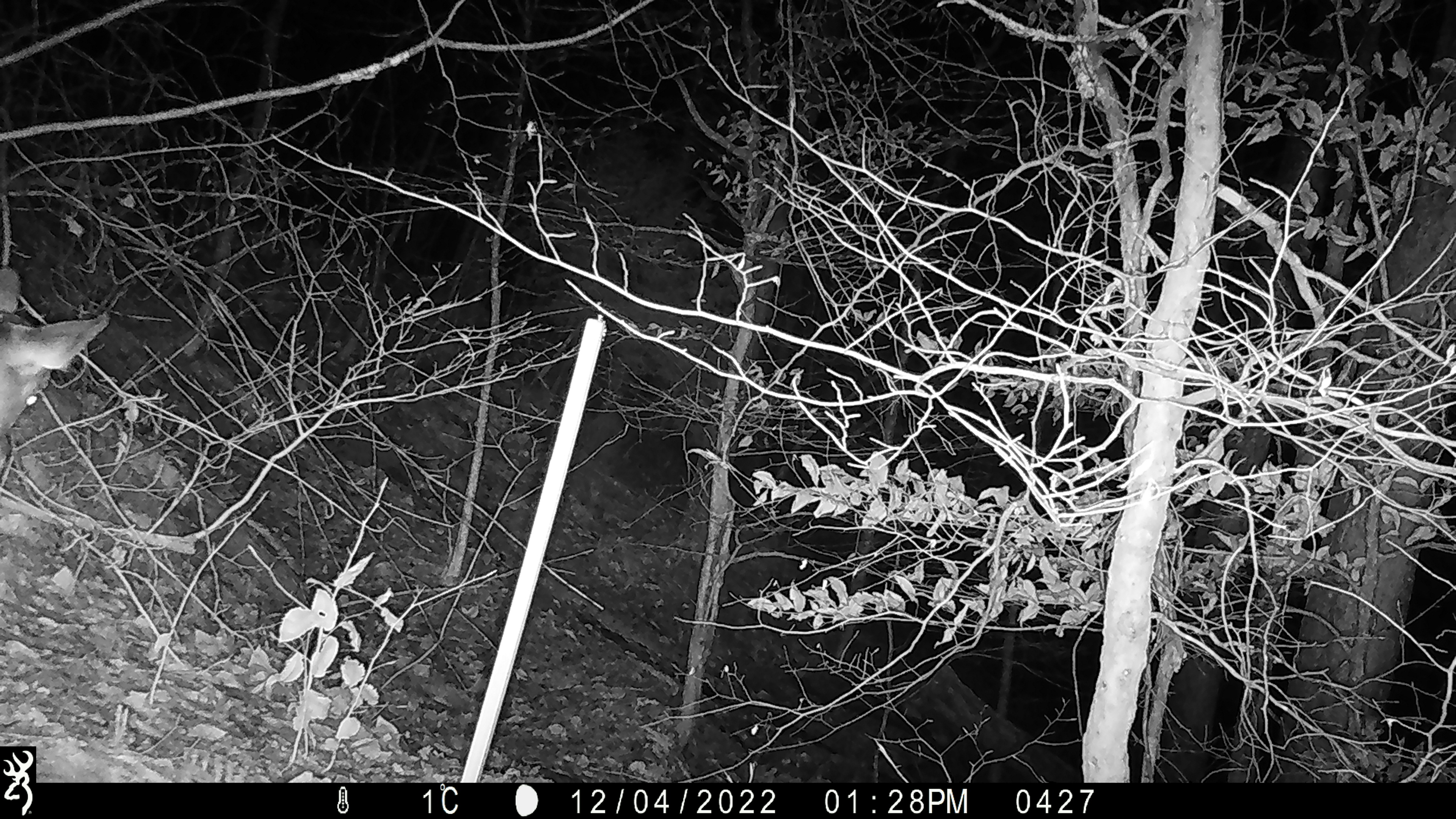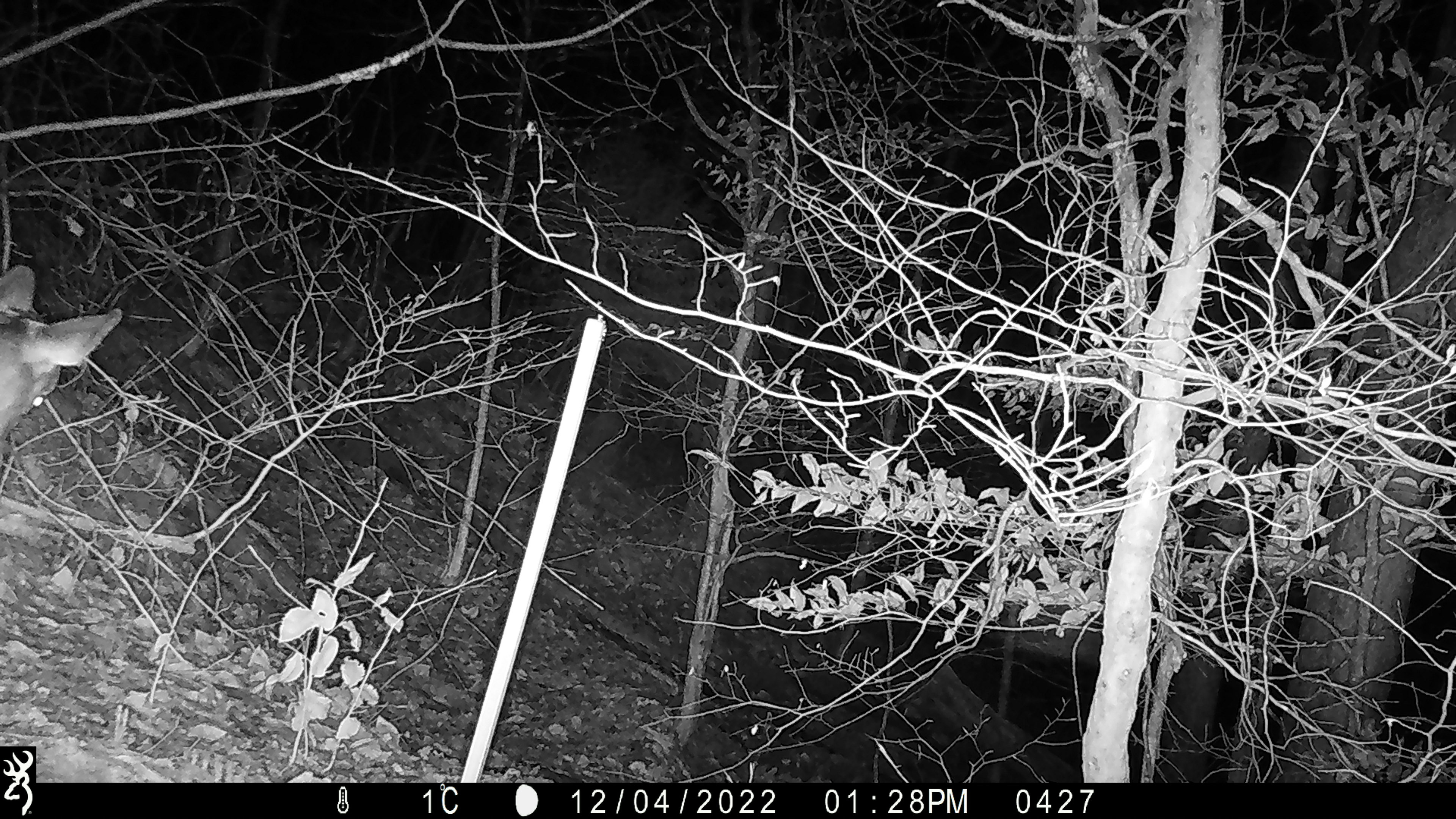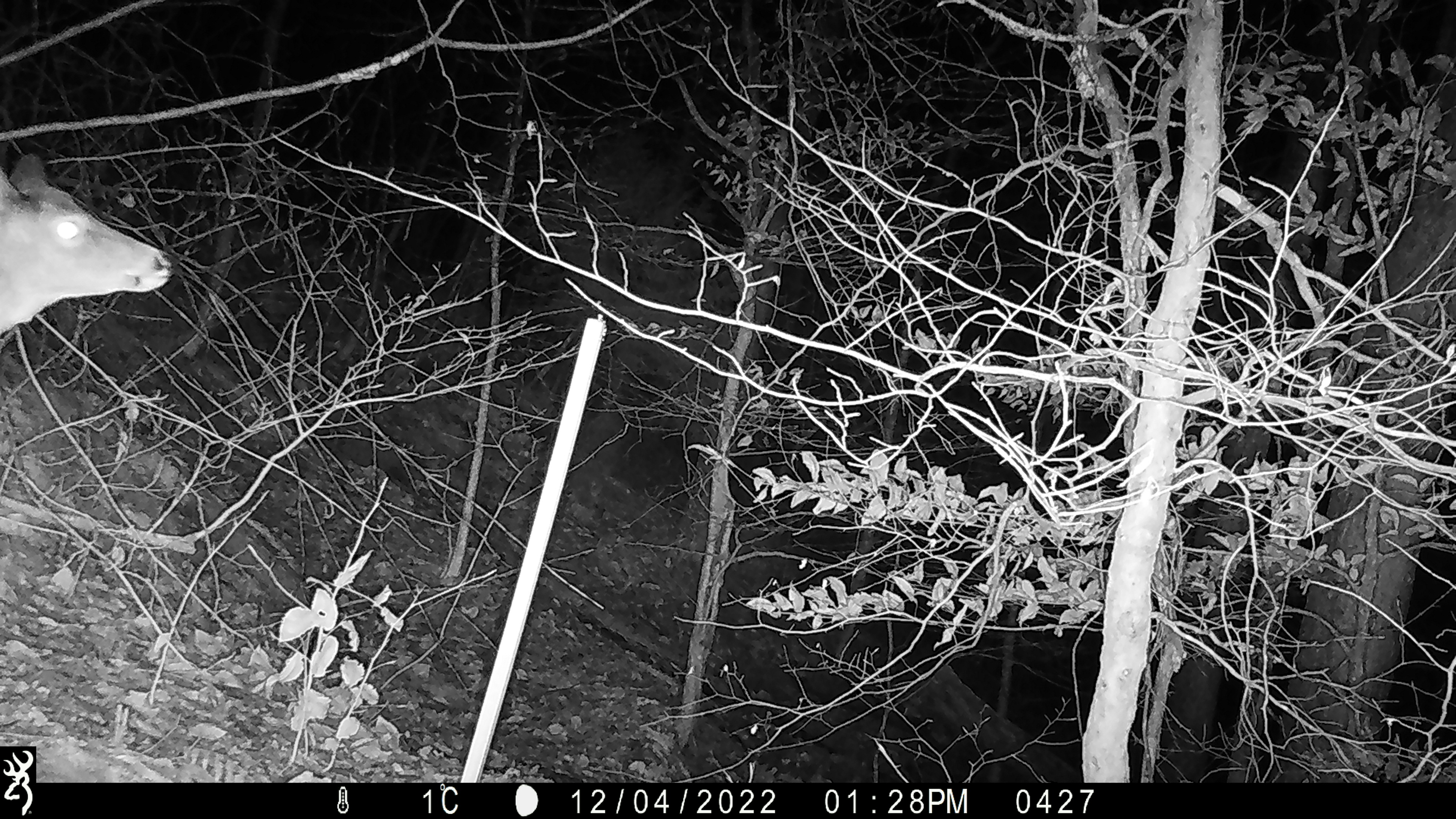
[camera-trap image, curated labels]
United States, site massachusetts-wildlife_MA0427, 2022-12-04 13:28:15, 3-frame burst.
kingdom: Animalia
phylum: Chordata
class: Mammalia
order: Artiodactyla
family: Cervidae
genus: Odocoileus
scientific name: Odocoileus virginianus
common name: white-tailed deer